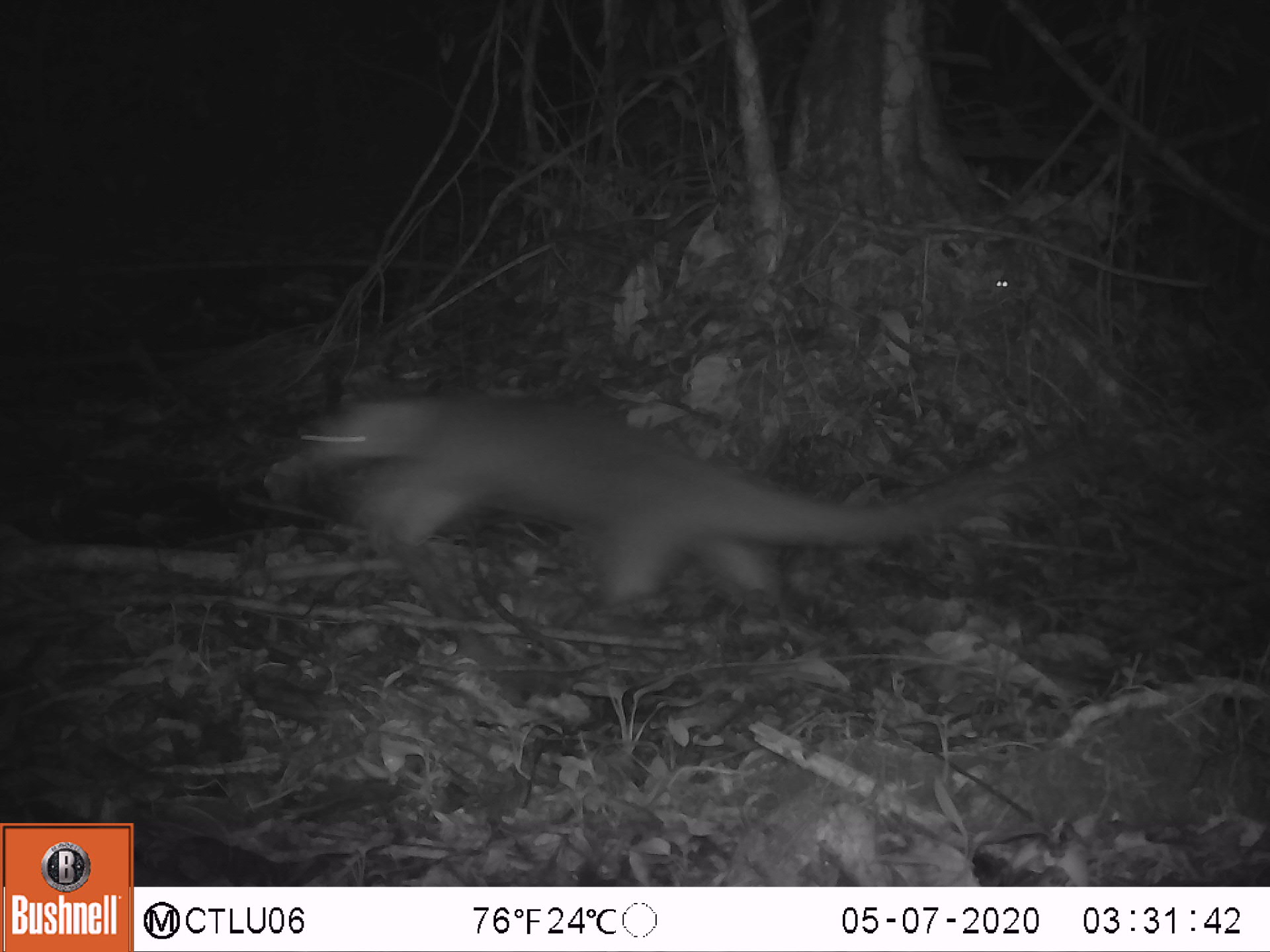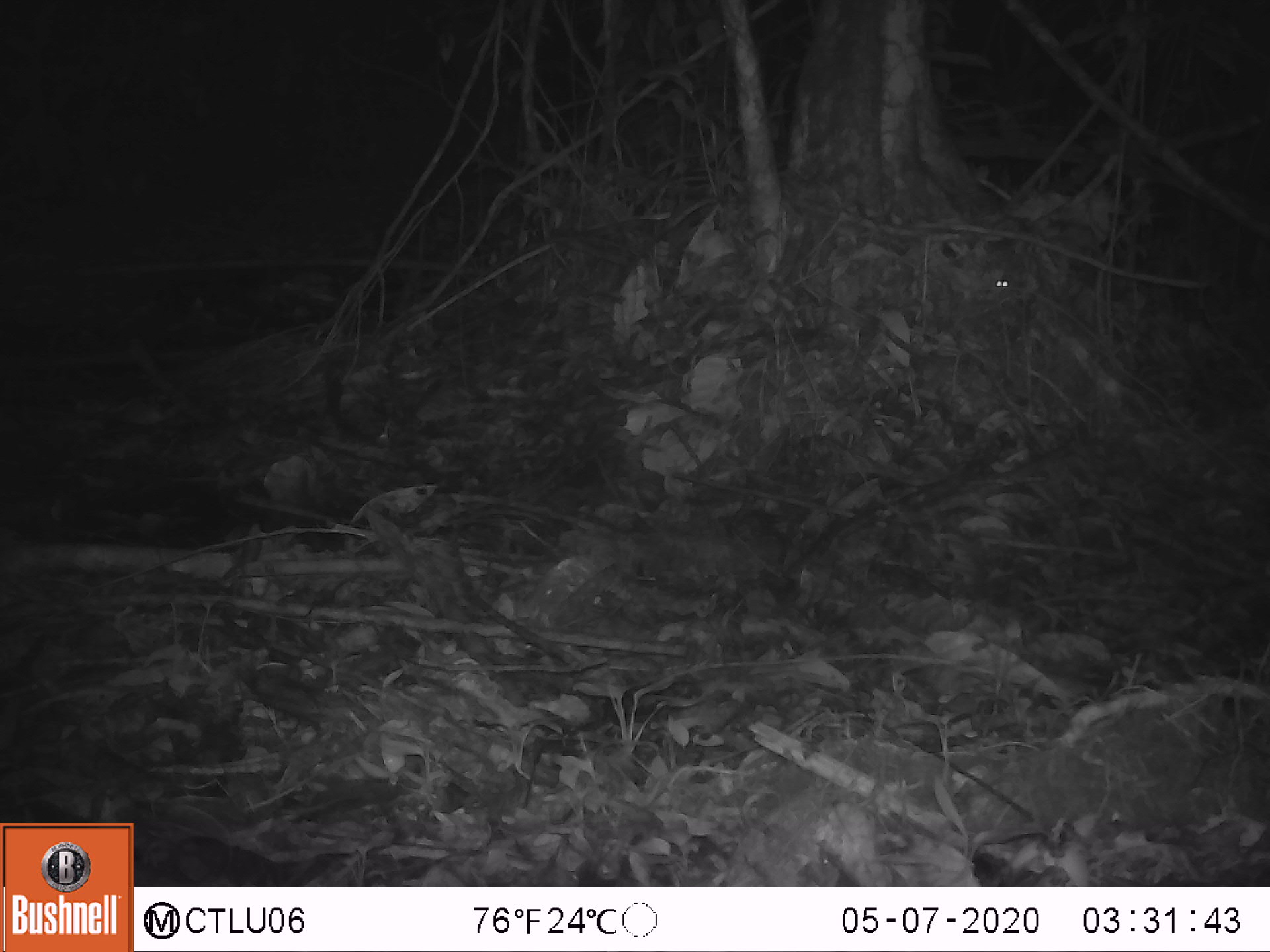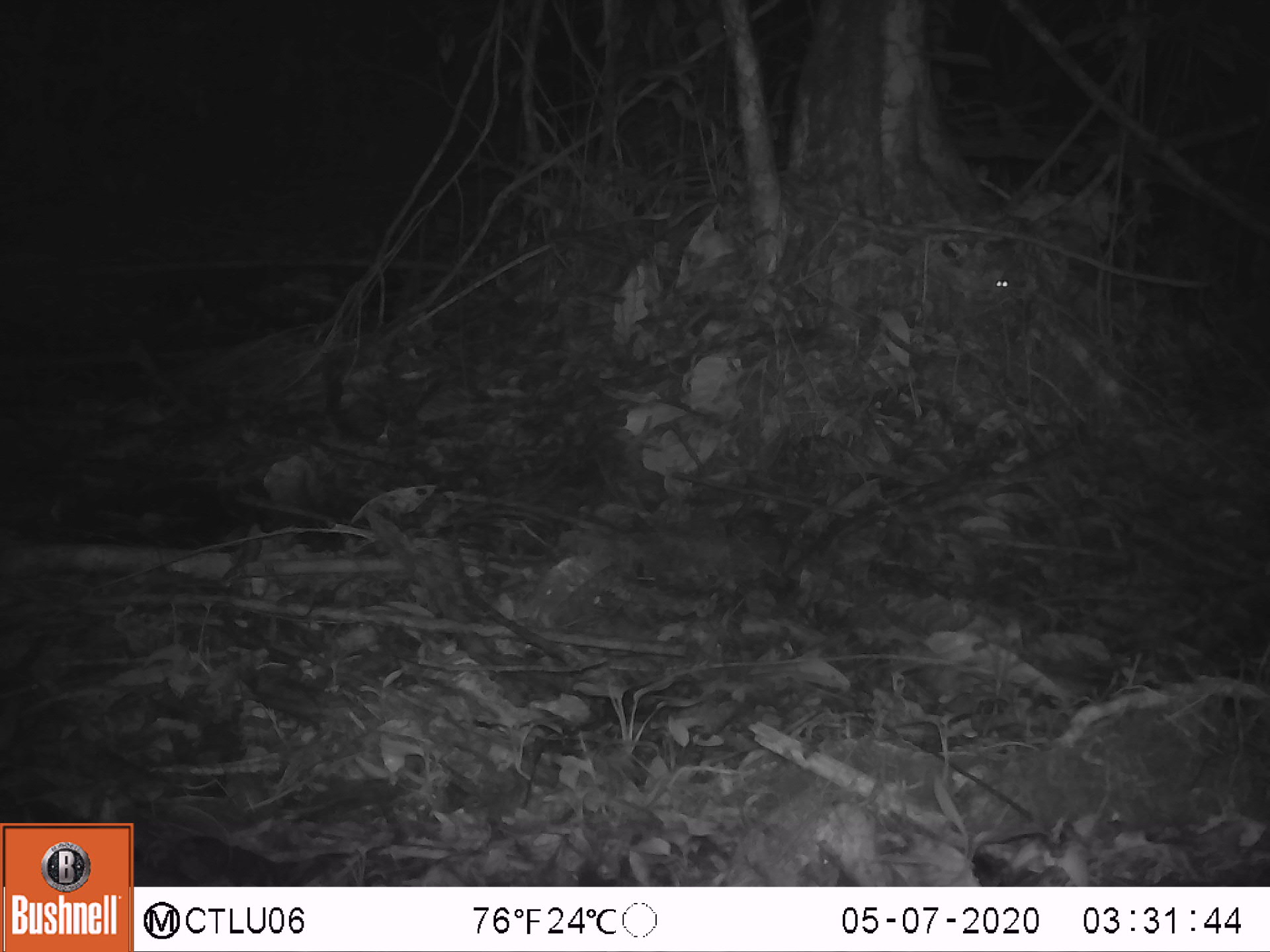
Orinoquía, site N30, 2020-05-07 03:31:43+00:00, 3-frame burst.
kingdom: Animalia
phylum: Chordata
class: Mammalia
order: Pilosa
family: Myrmecophagidae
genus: Tamandua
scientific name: Tamandua tetradactyla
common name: southern tamandua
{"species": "southern tamandua (Tamandua tetradactyla)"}